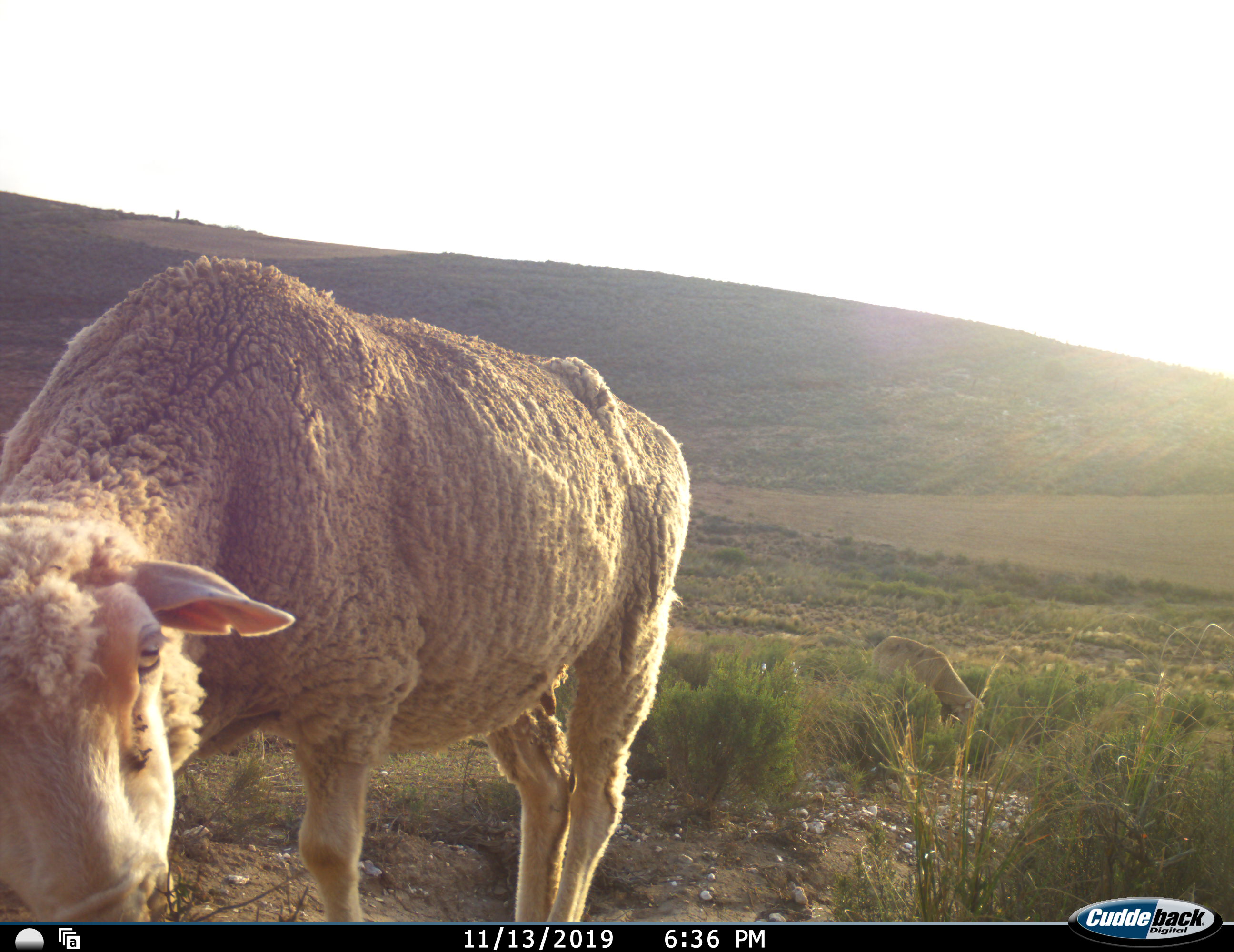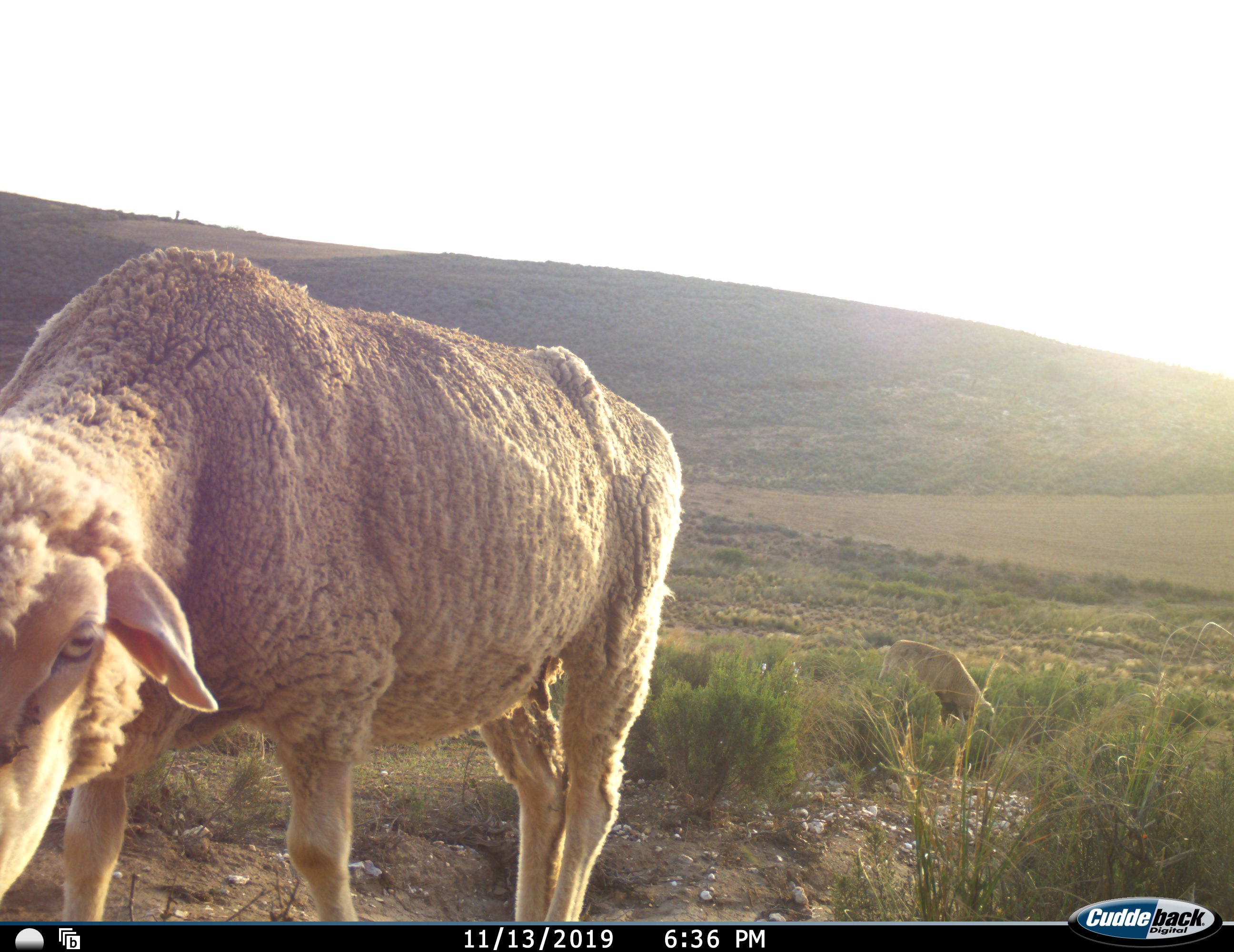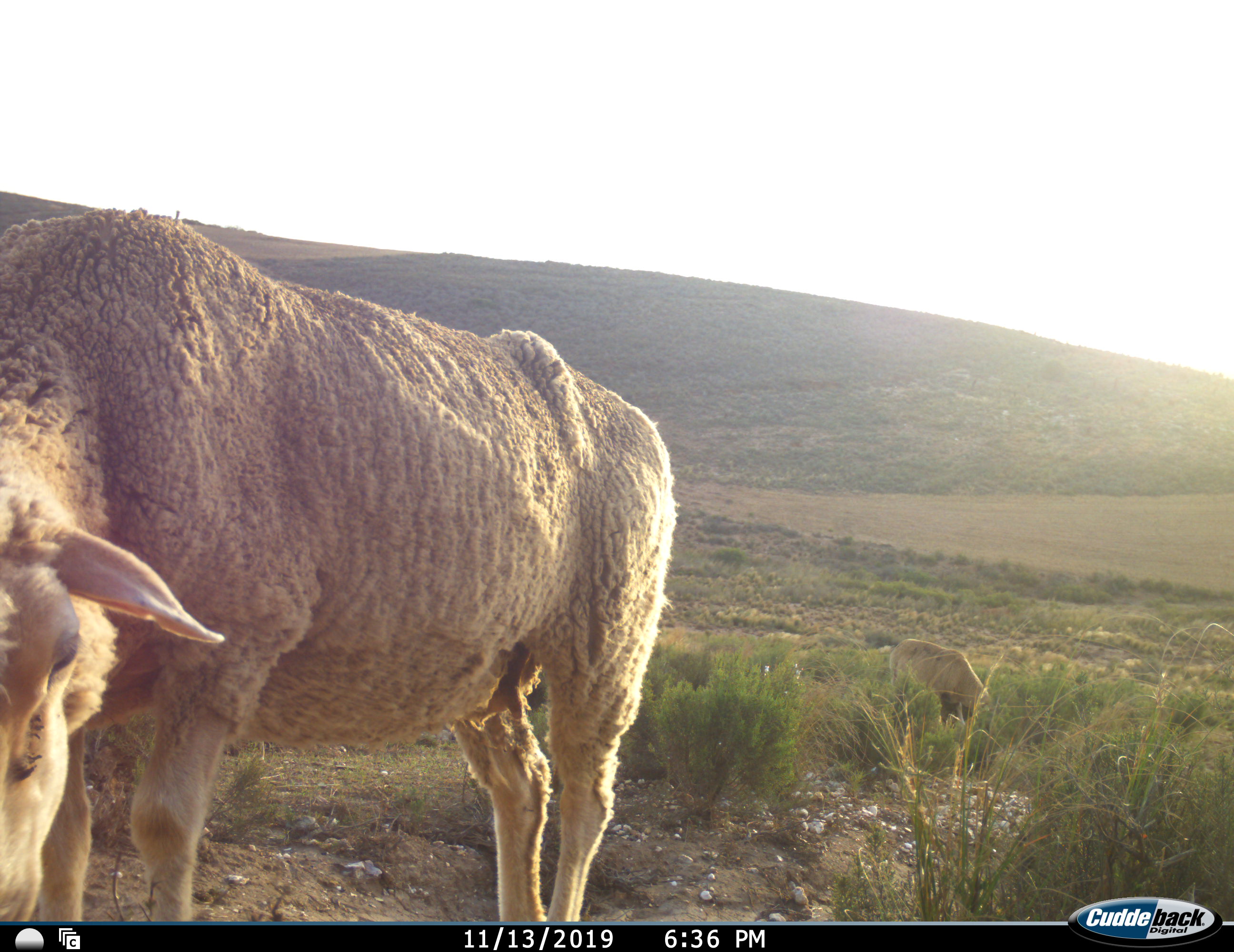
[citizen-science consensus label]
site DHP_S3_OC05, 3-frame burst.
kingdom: Animalia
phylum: Chordata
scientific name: Vertebrata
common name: domestic animal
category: domesticanimal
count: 2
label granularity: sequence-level